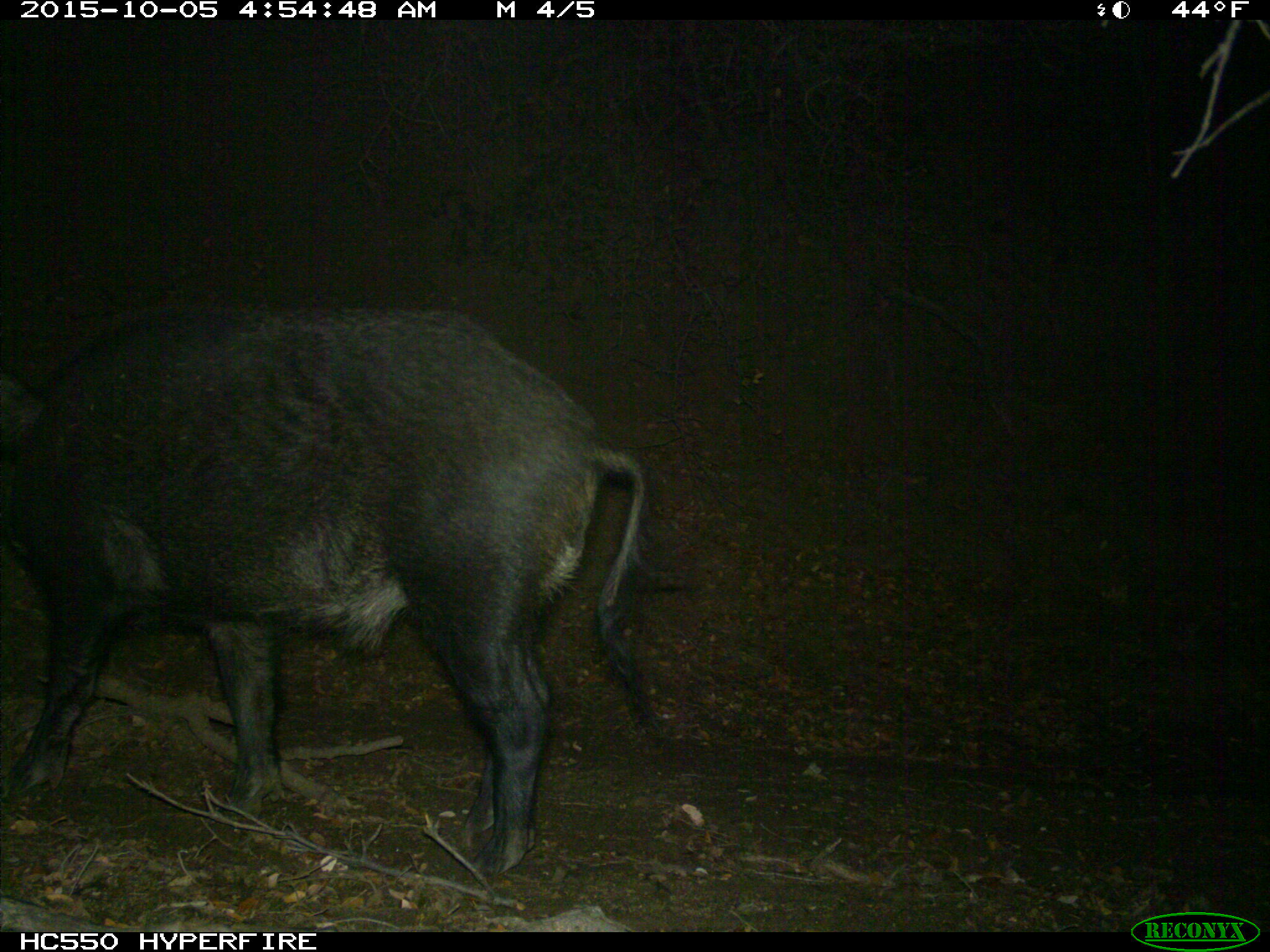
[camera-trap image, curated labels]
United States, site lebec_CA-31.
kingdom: Animalia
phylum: Chordata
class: Mammalia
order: Artiodactyla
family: Suidae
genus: Sus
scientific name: Sus scrofa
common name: wild boar